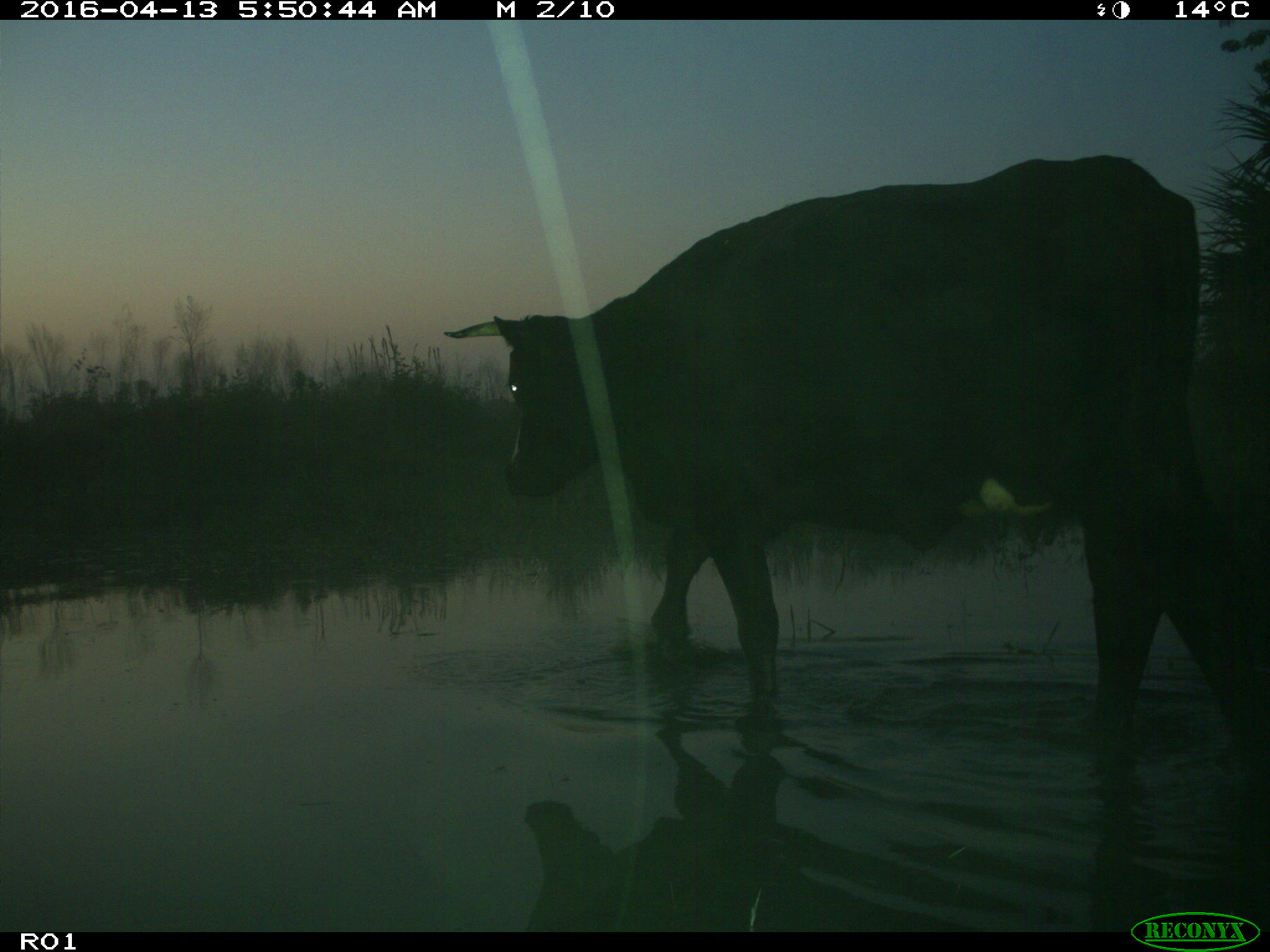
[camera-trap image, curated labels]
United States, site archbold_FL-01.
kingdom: Animalia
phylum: Chordata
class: Mammalia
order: Artiodactyla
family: Bovidae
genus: Bos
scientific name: Bos taurus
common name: domestic cow